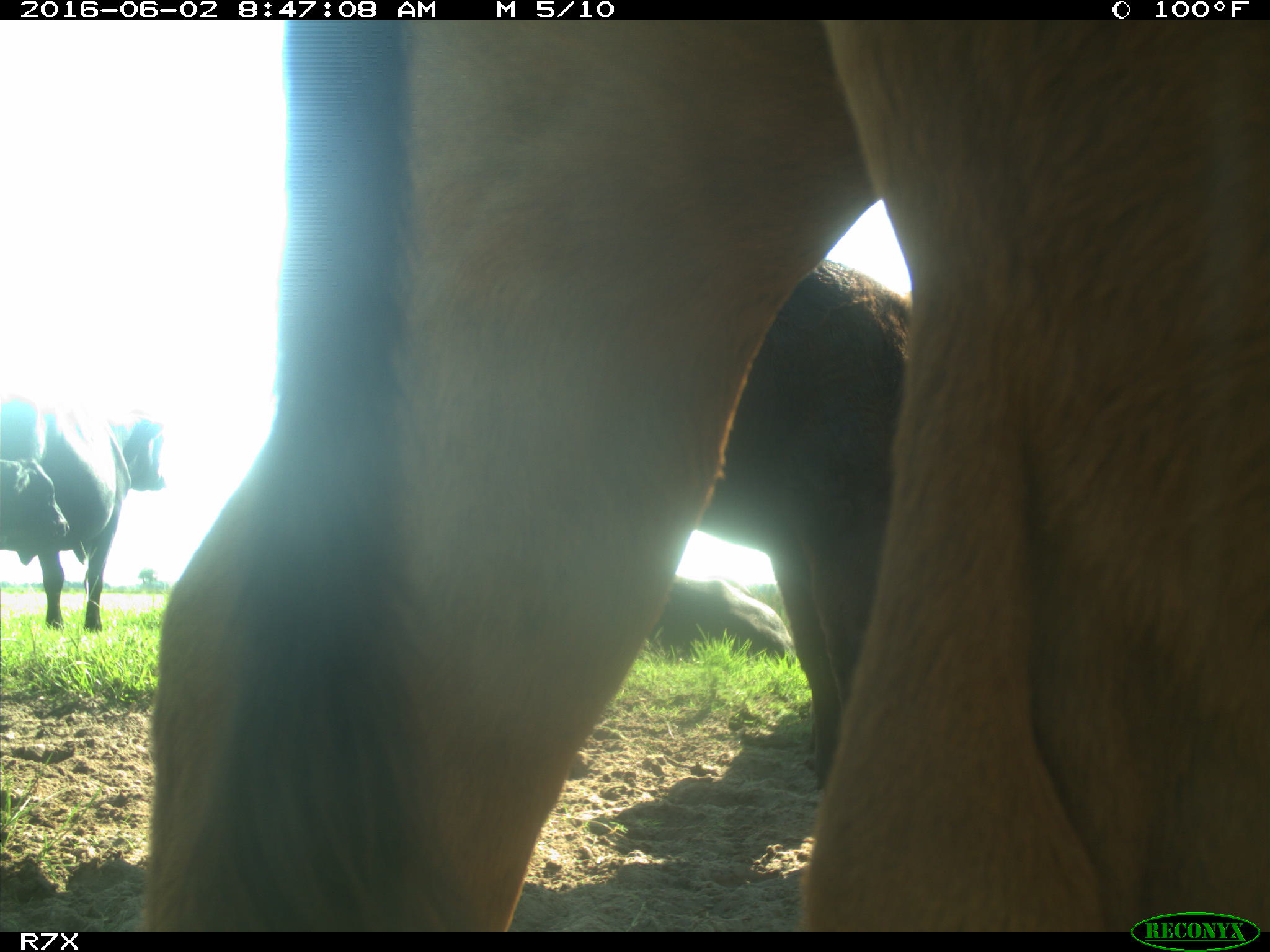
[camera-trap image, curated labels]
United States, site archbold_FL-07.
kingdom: Animalia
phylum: Chordata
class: Mammalia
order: Artiodactyla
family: Bovidae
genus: Bos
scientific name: Bos taurus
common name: domestic cow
Bos taurus (domestic cow).